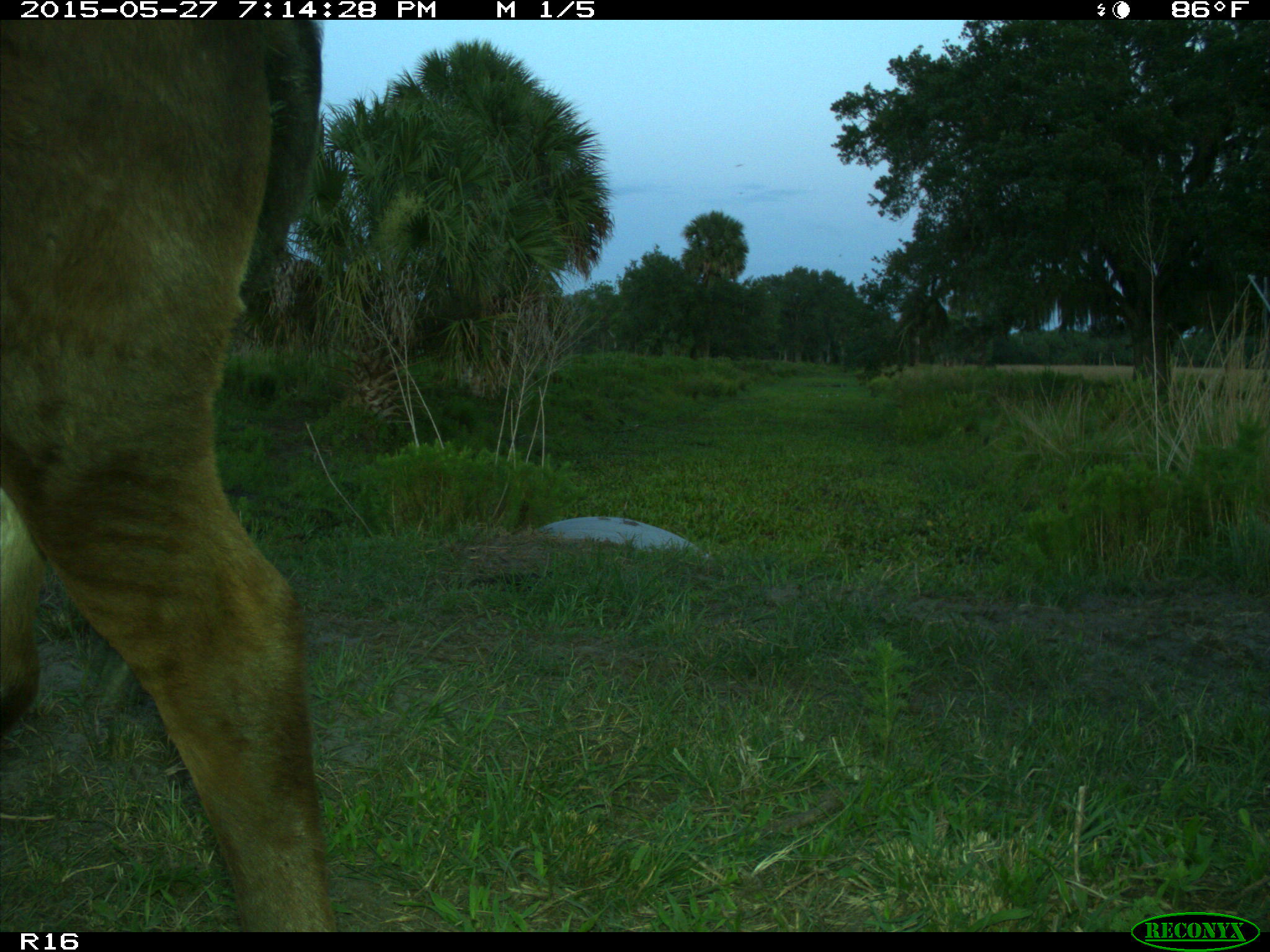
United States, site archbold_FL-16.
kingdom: Animalia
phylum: Chordata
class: Mammalia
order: Artiodactyla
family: Bovidae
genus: Bos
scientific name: Bos taurus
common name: domestic cow